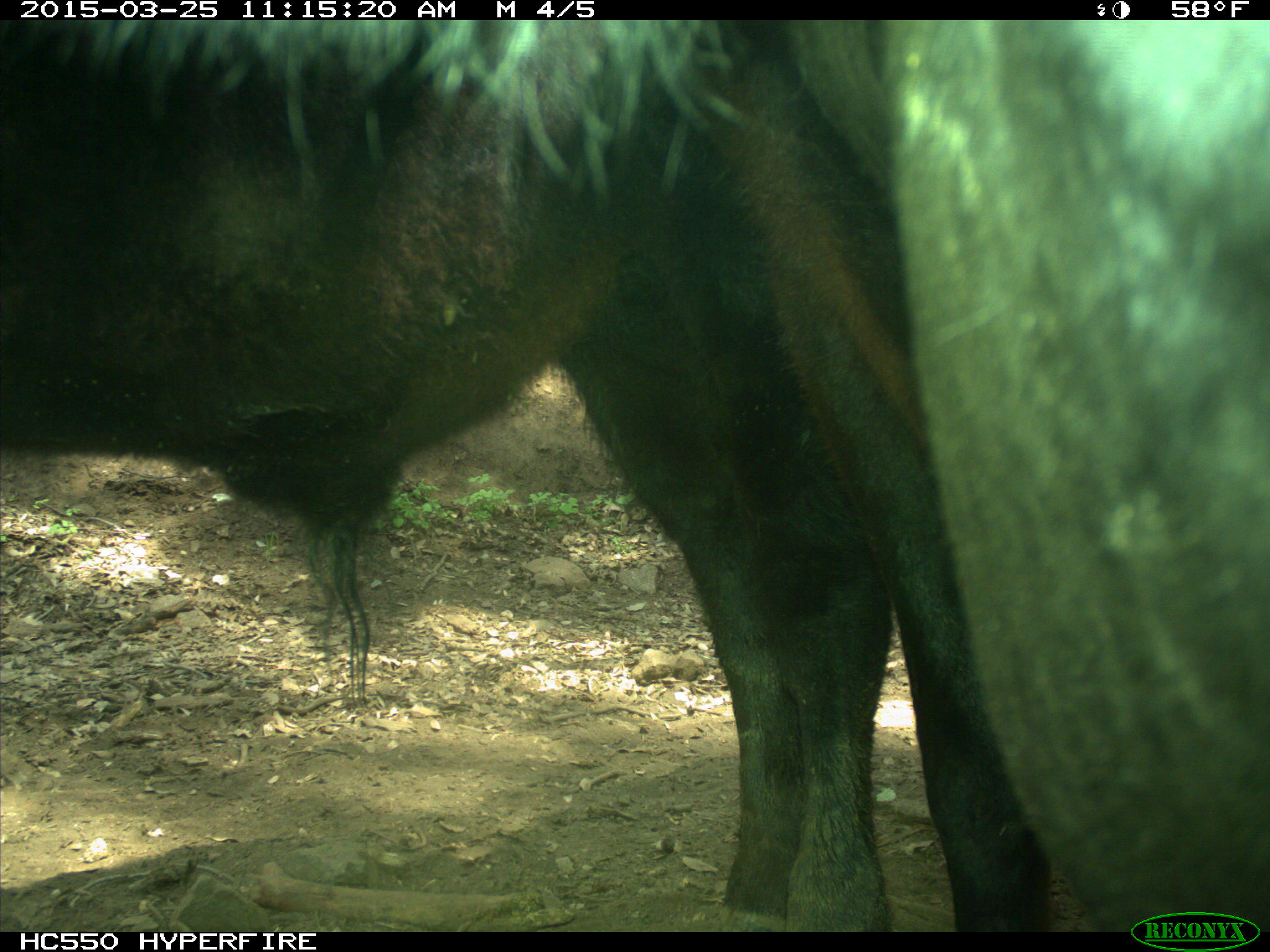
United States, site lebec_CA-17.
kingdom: Animalia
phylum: Chordata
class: Mammalia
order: Artiodactyla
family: Bovidae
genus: Bos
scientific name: Bos taurus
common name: domestic cow